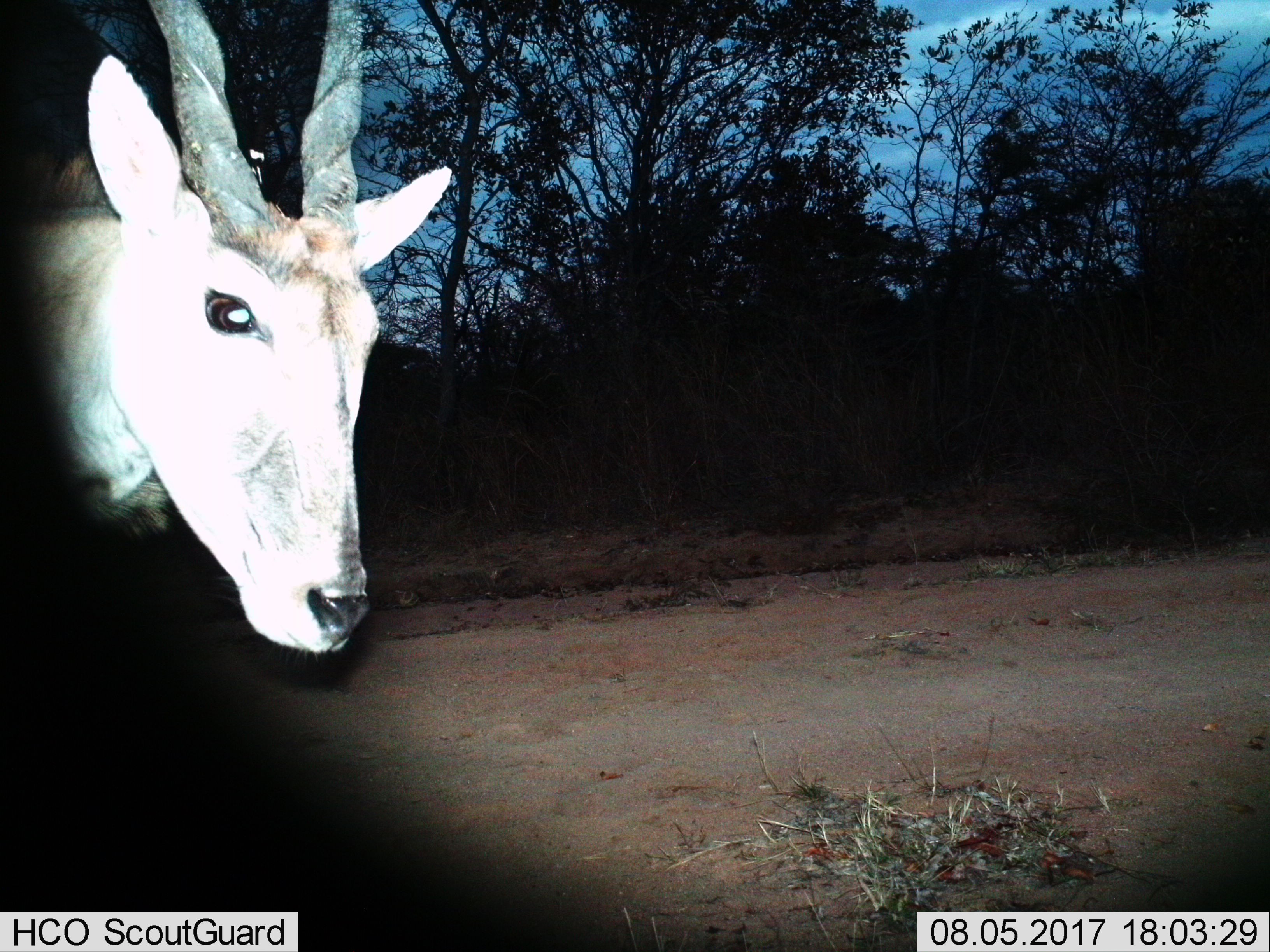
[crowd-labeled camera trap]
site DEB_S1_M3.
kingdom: Animalia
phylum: Chordata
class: Mammalia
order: Artiodactyla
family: Bovidae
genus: Tragelaphus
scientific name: Tragelaphus oryx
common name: eland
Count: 1.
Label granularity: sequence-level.